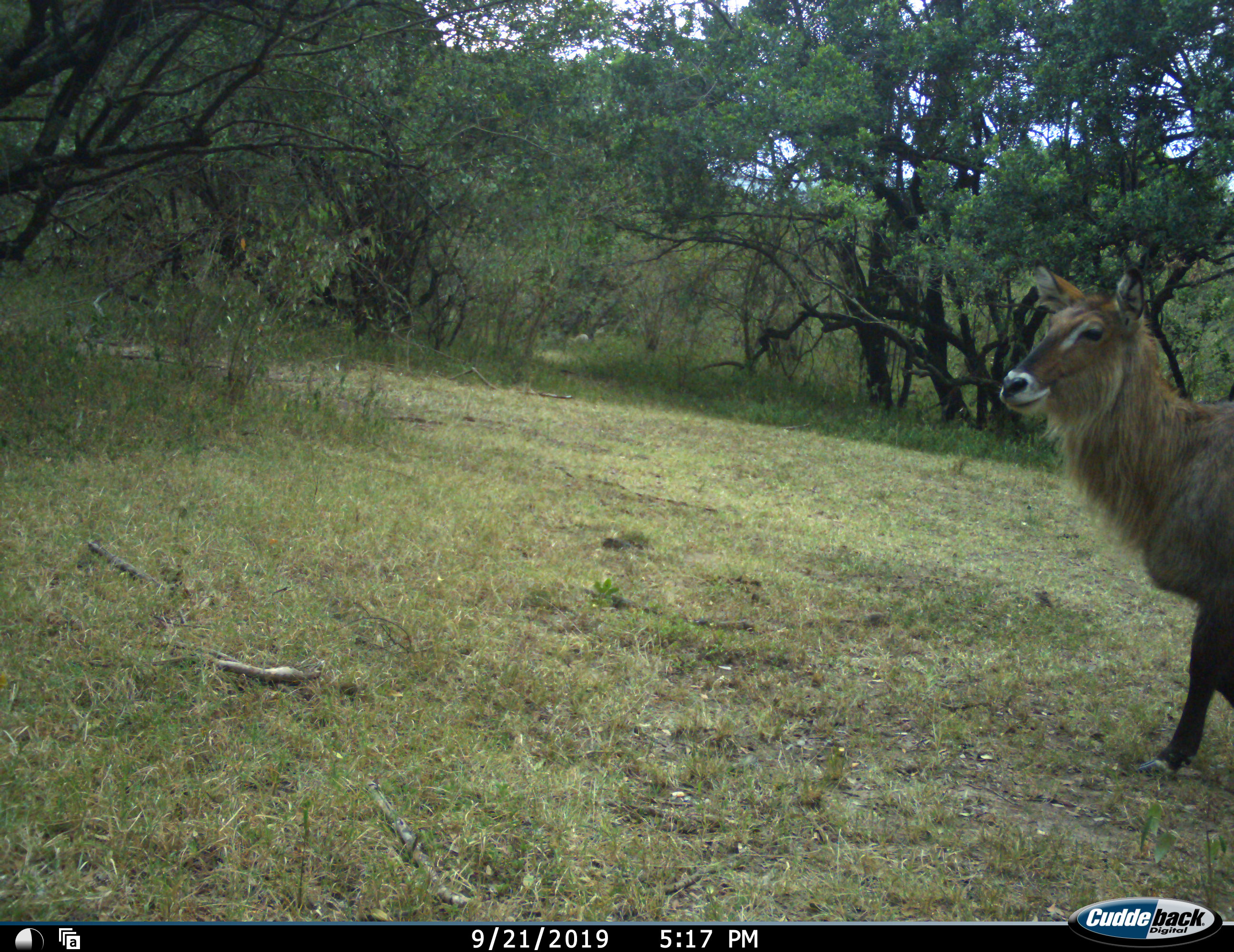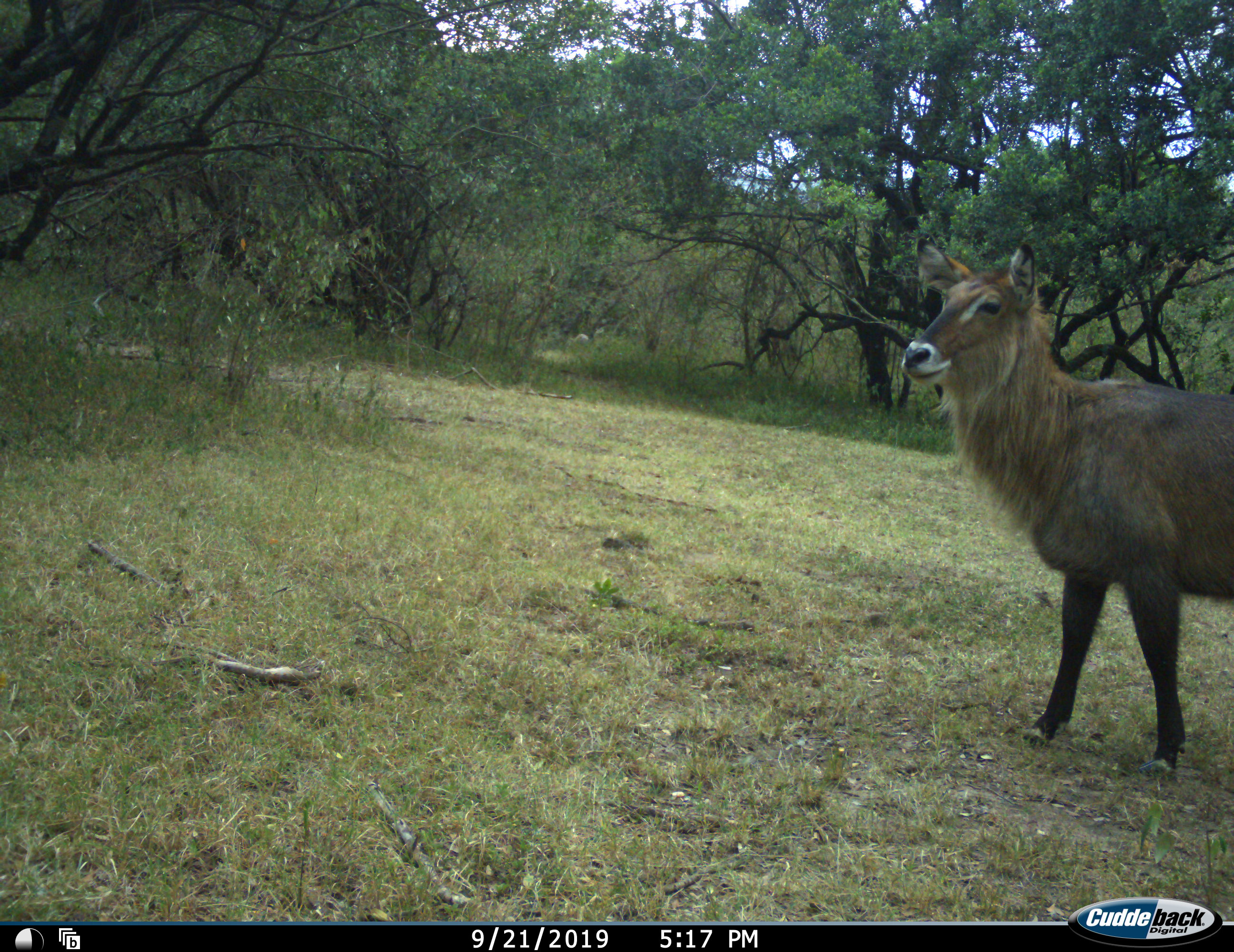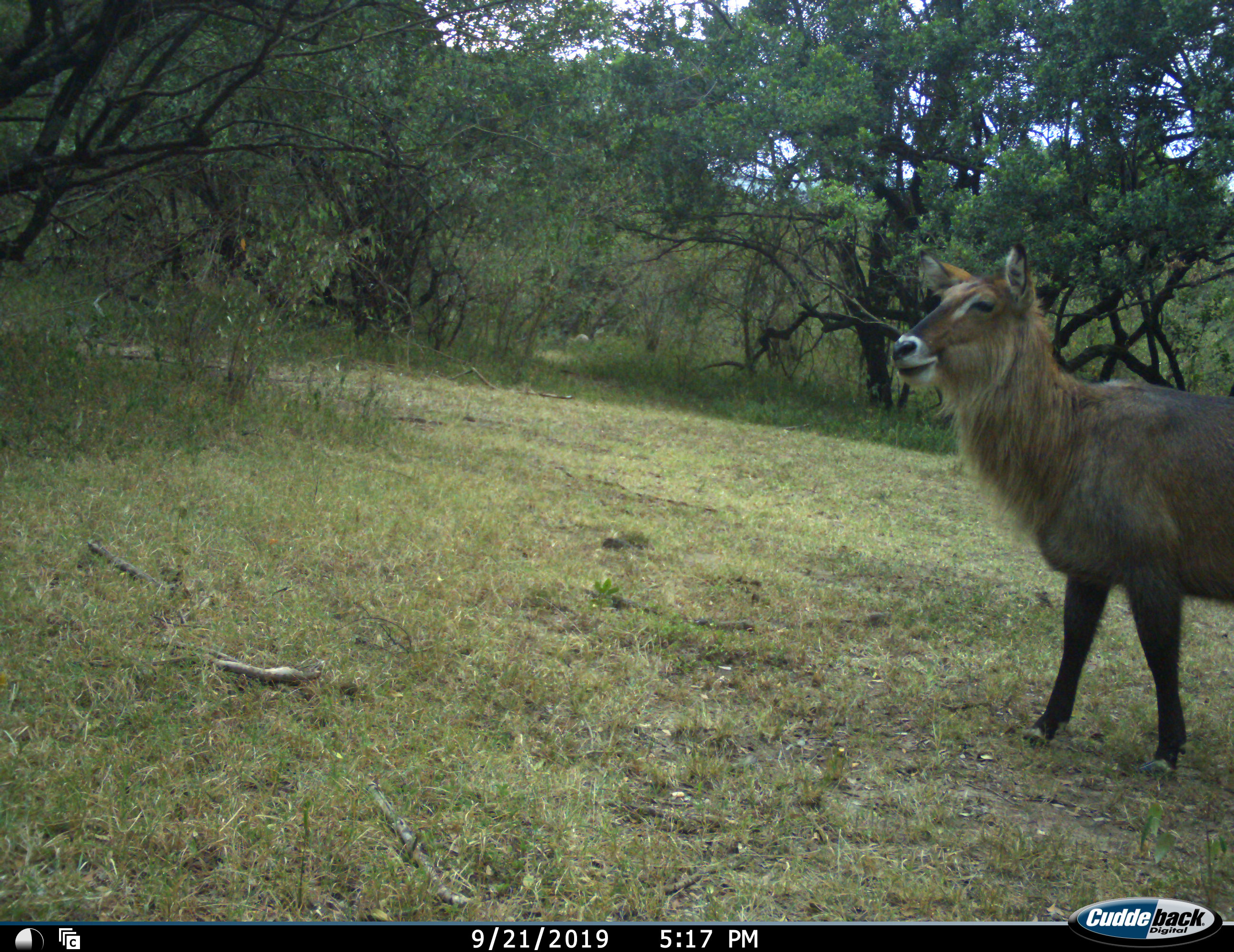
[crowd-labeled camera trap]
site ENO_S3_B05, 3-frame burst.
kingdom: Animalia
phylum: Chordata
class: Mammalia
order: Artiodactyla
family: Bovidae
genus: Kobus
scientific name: Kobus ellipsiprymnus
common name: waterbuck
Waterbuck (Kobus ellipsiprymnus), count 1. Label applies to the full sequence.